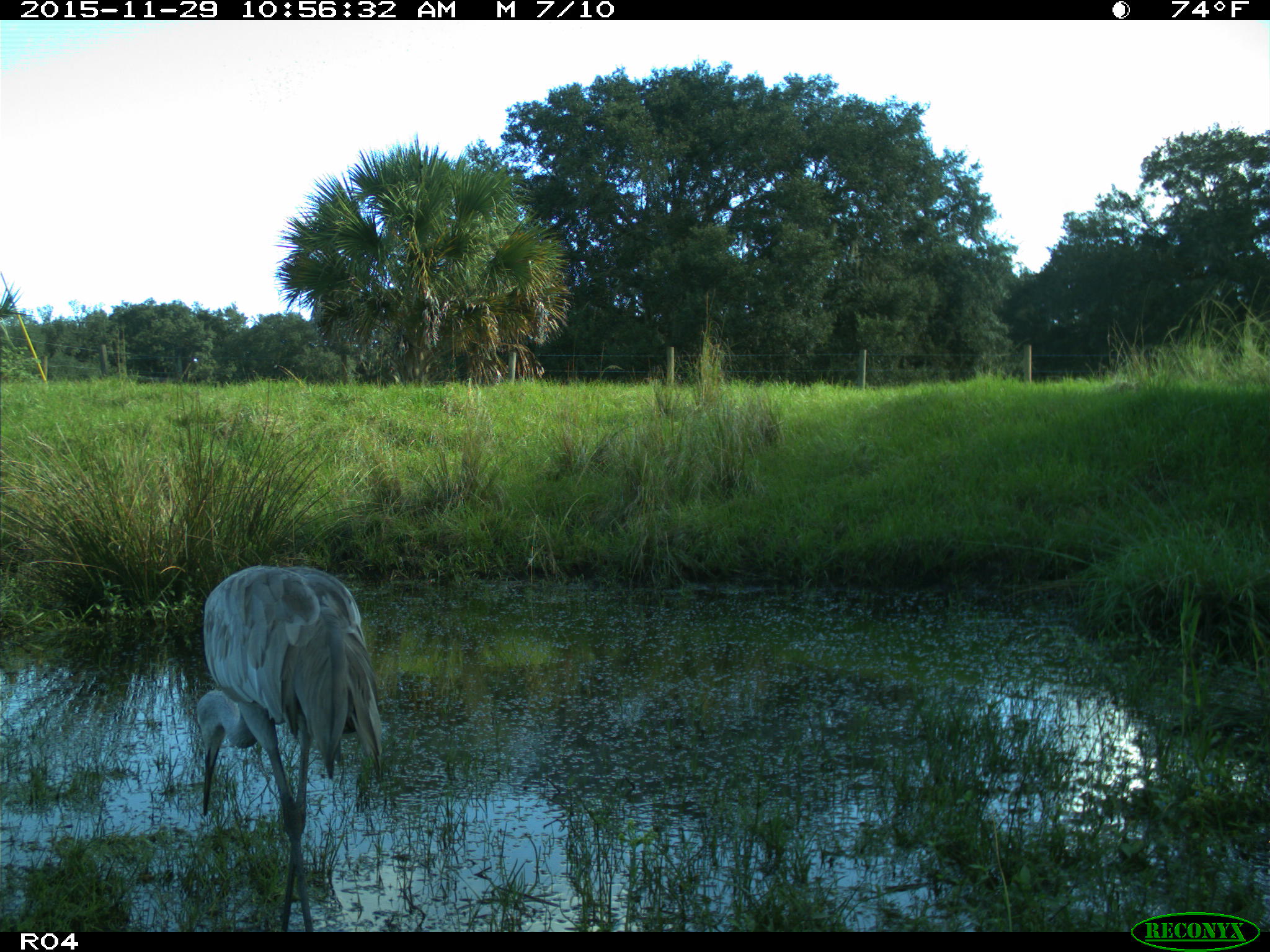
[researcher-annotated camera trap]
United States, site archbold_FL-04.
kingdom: Animalia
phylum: Chordata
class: Aves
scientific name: Aves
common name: birds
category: unidentified bird